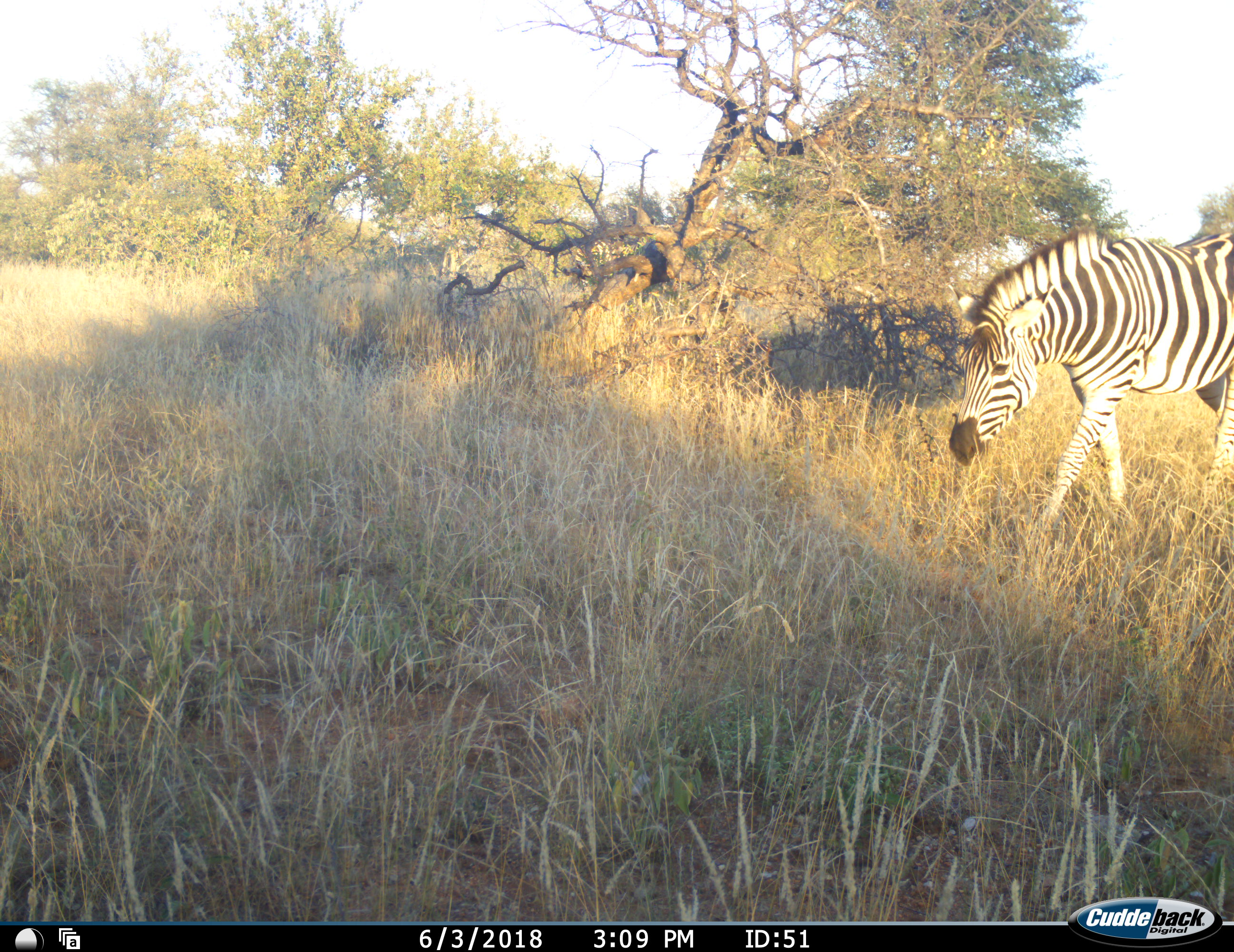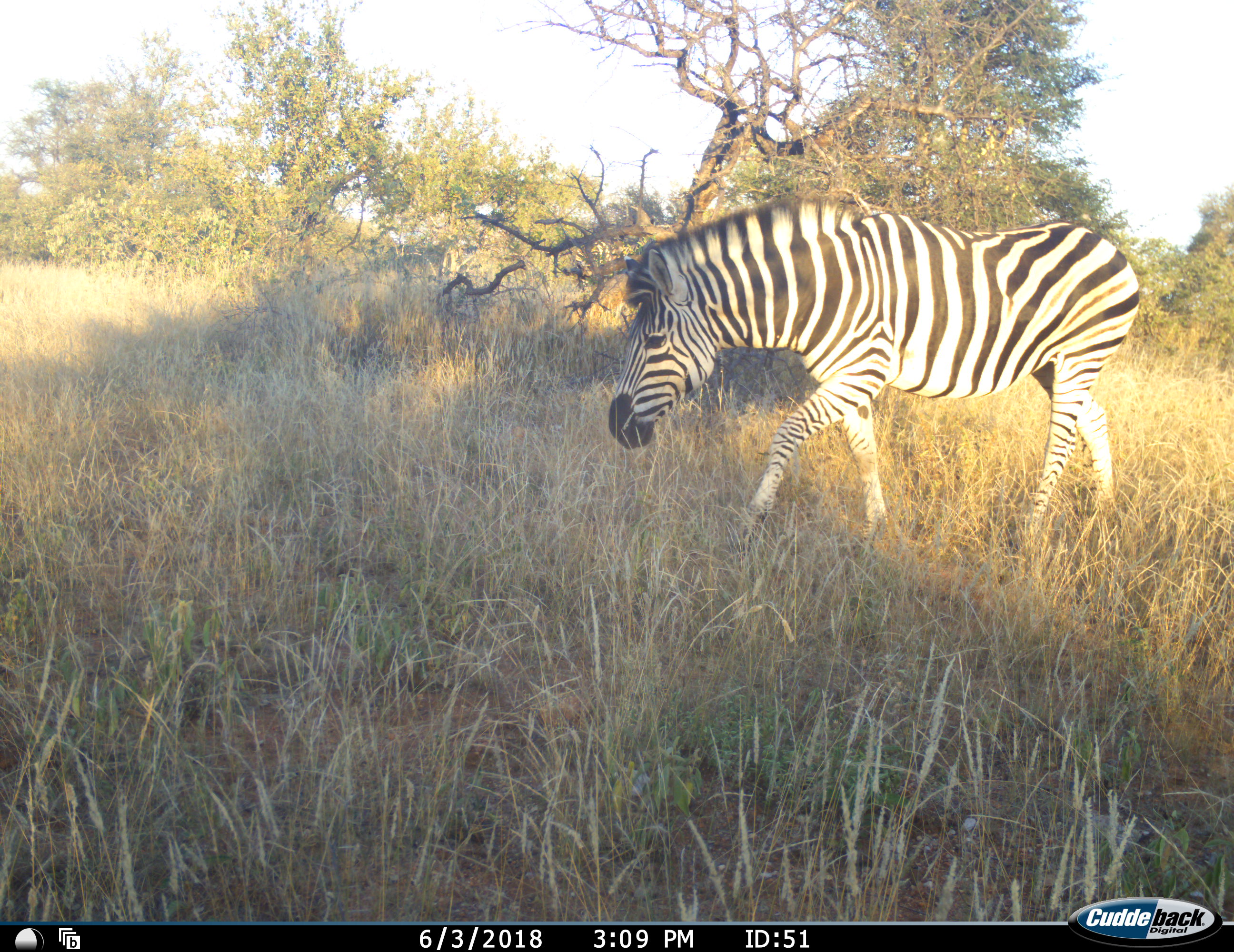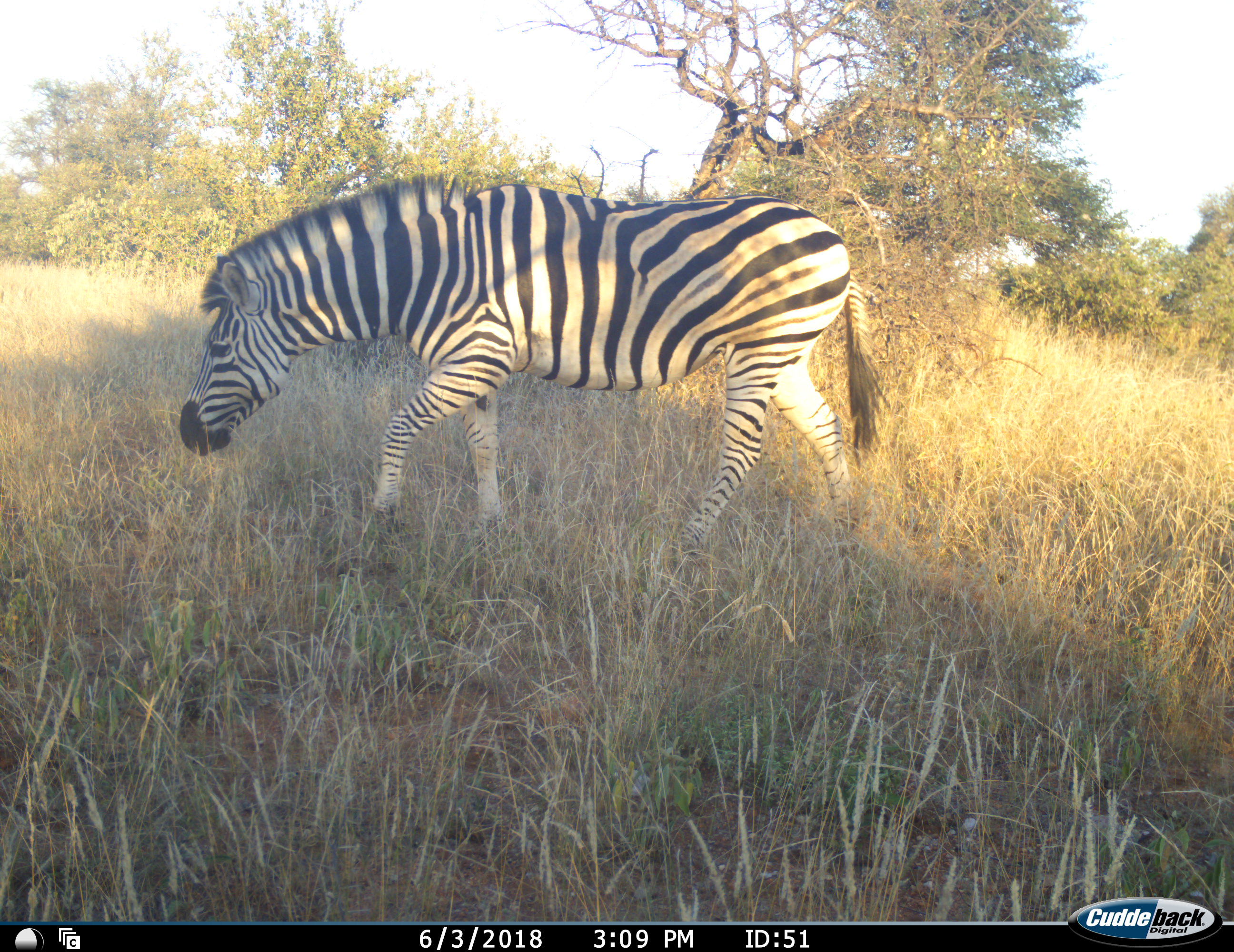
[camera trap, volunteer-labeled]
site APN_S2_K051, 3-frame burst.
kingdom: Animalia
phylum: Chordata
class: Mammalia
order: Perissodactyla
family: Equidae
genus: Equus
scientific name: Equus quagga burchellii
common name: burchell's zebra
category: zebraburchells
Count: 1.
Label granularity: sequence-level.